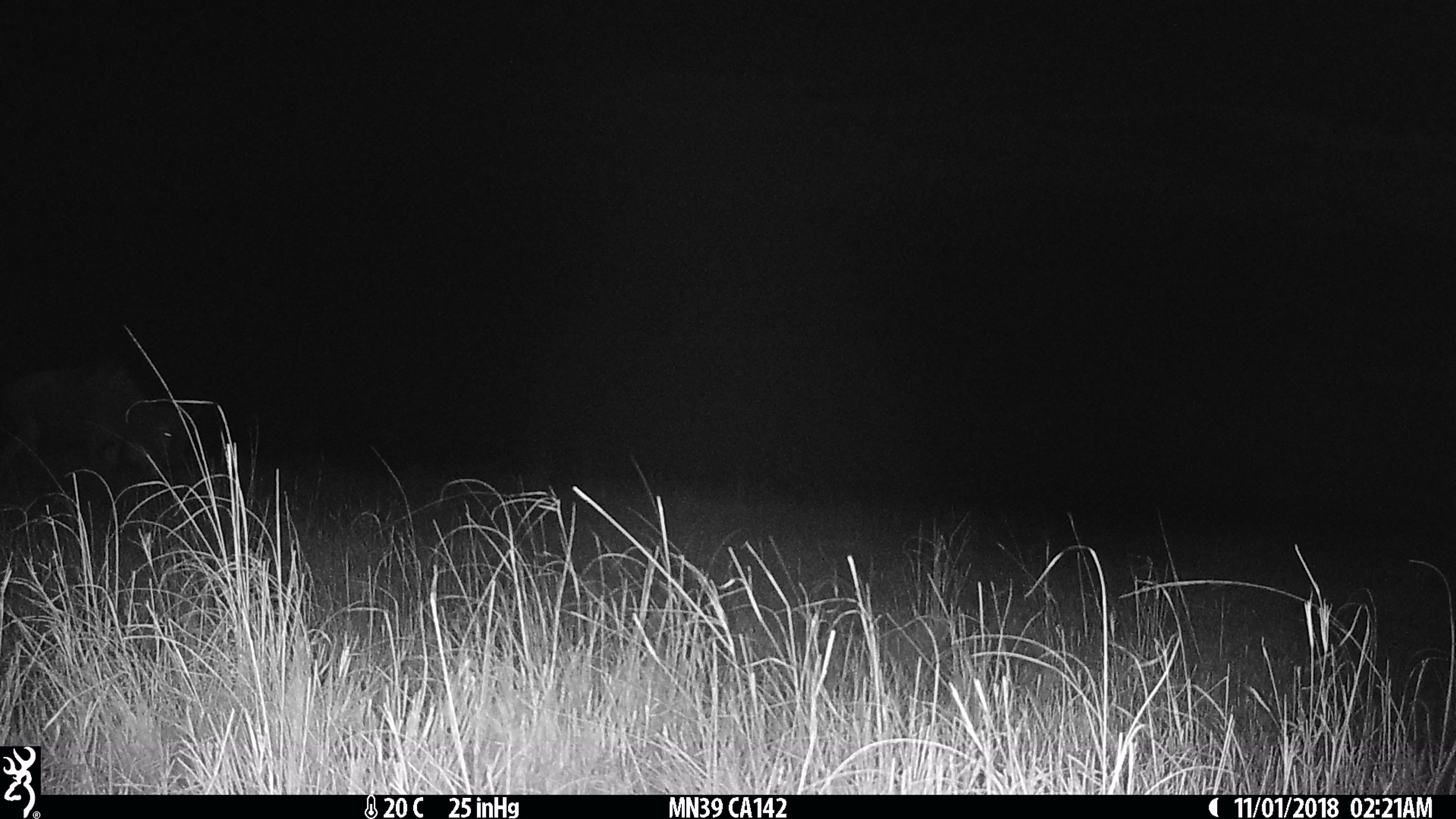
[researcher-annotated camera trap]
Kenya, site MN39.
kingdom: Animalia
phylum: Chordata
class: Mammalia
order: Artiodactyla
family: Bovidae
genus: Eudorcas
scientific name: Eudorcas thomsonii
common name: thomon's gazelle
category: gazelle thomsons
Gazelle thomsons (thomon's gazelle) (Eudorcas thomsonii).